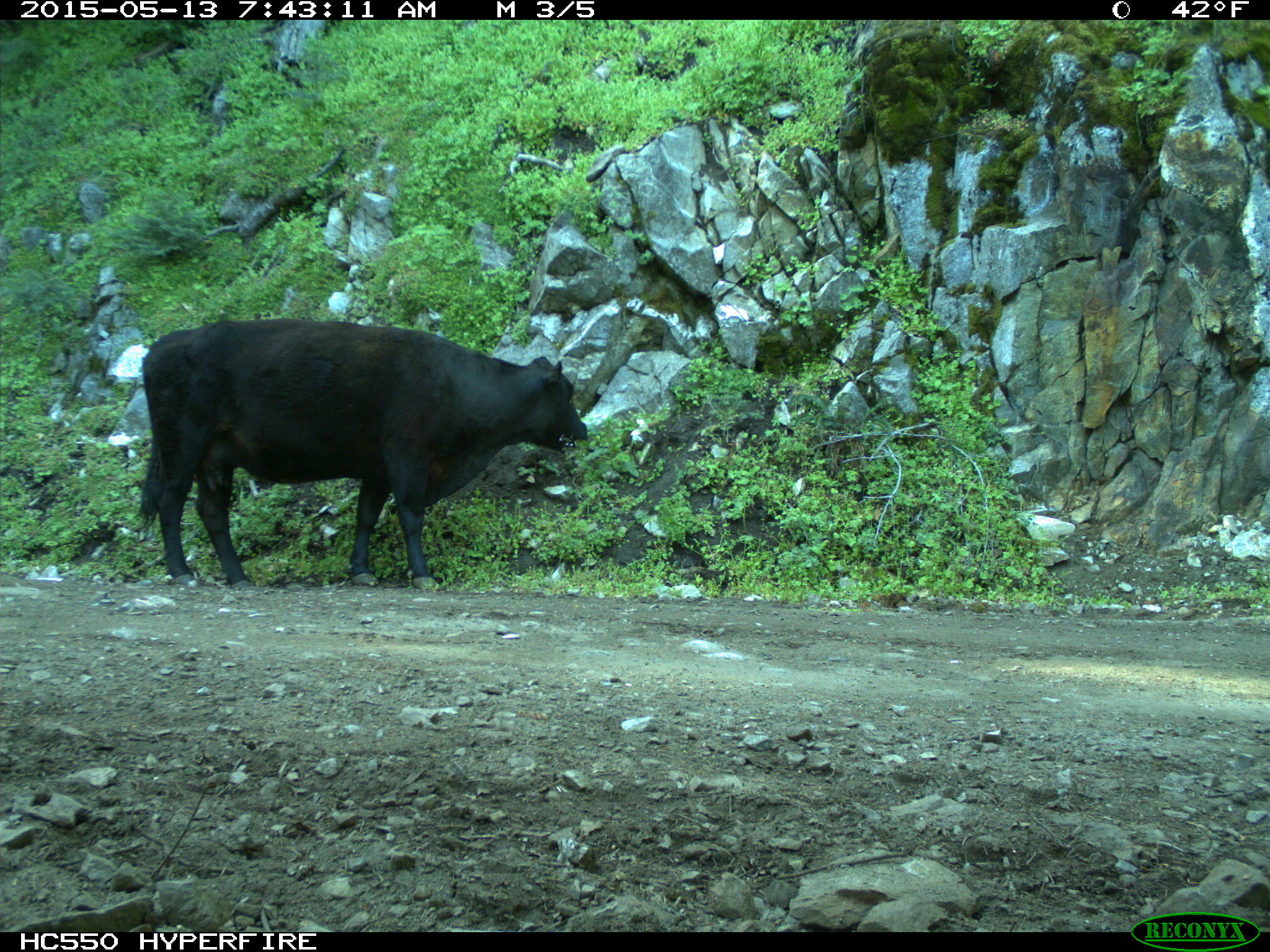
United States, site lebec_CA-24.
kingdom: Animalia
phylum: Chordata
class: Mammalia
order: Artiodactyla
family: Bovidae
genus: Bos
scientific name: Bos taurus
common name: domestic cow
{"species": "Bos taurus (domestic cow)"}